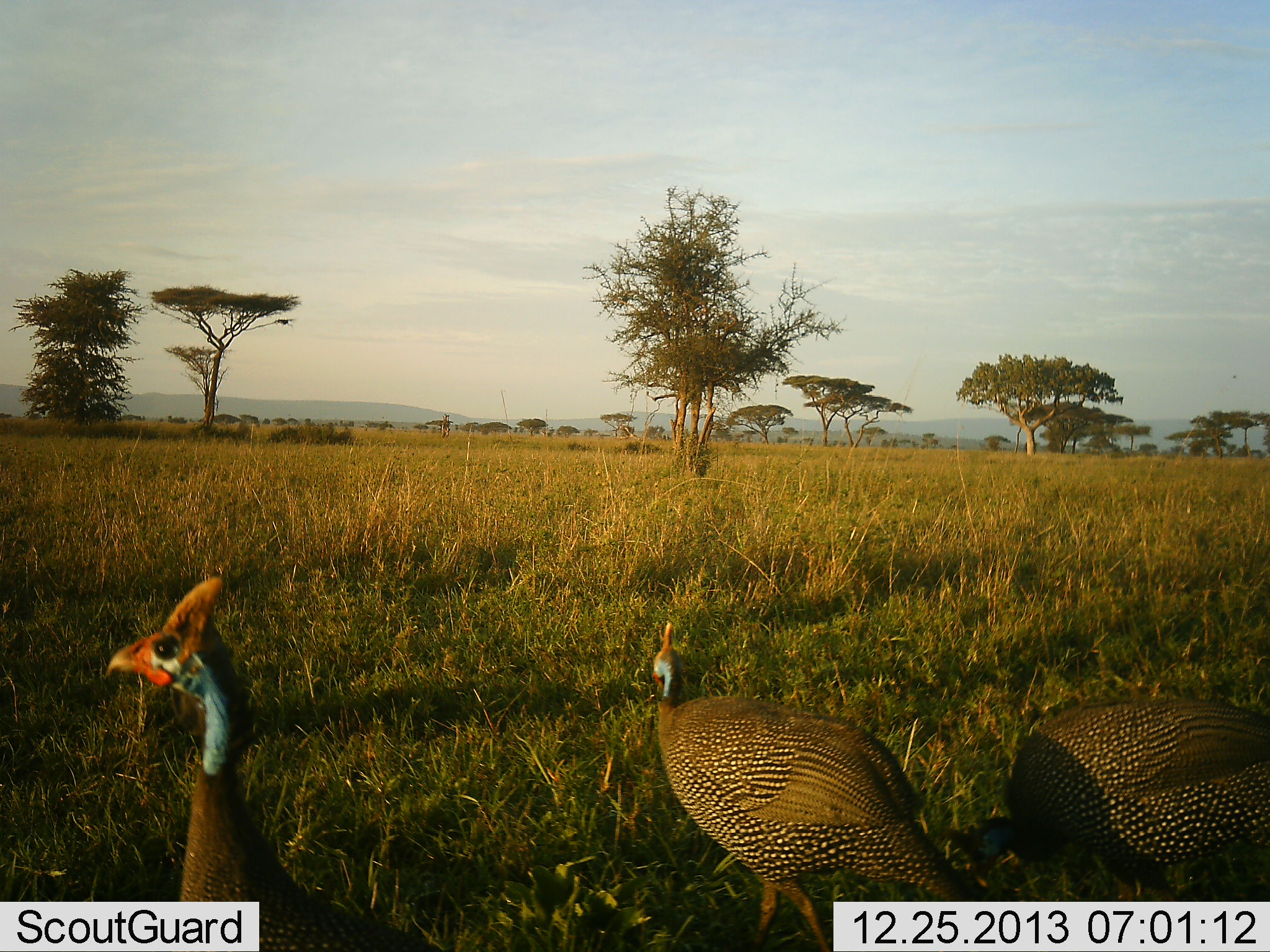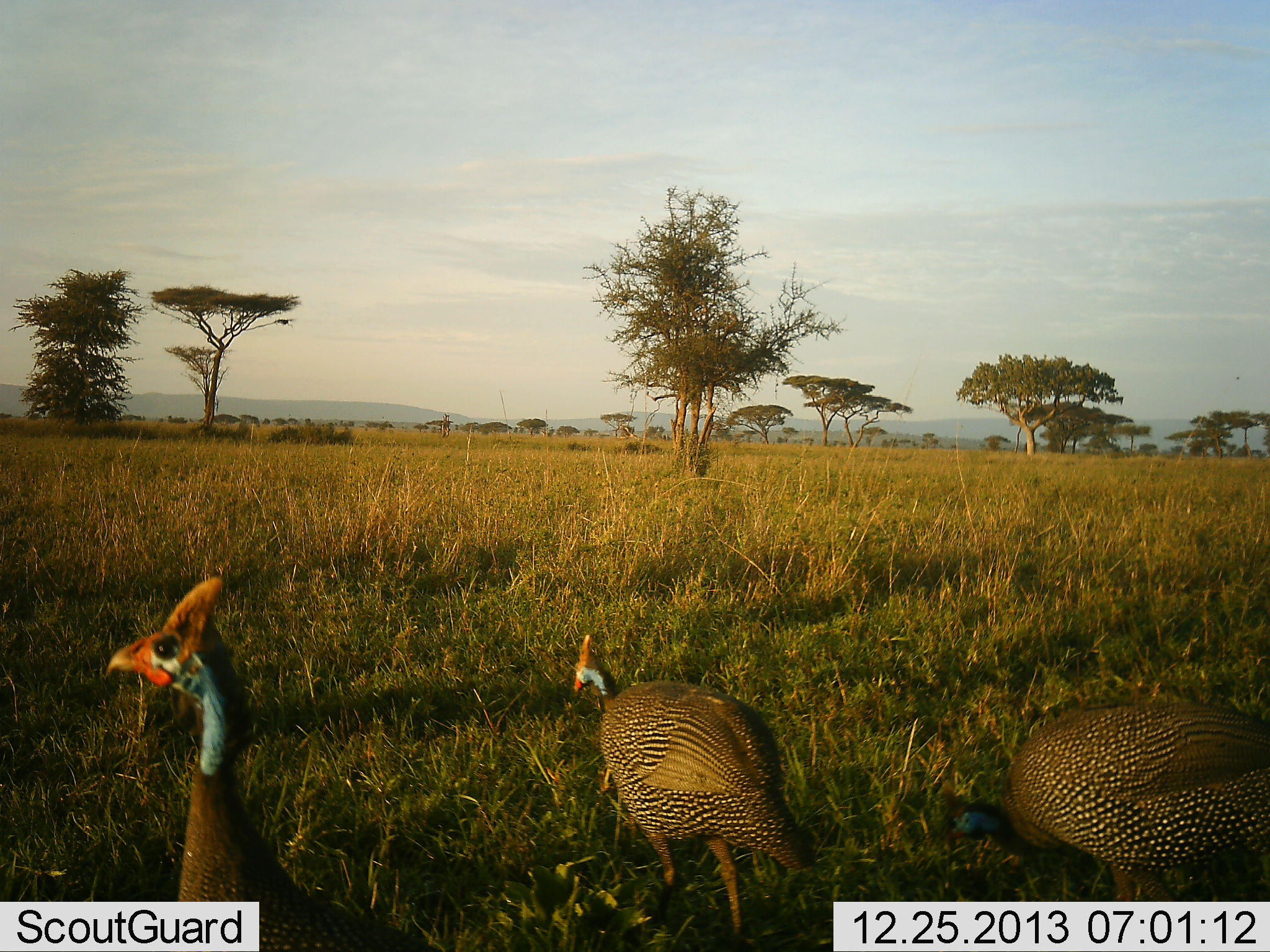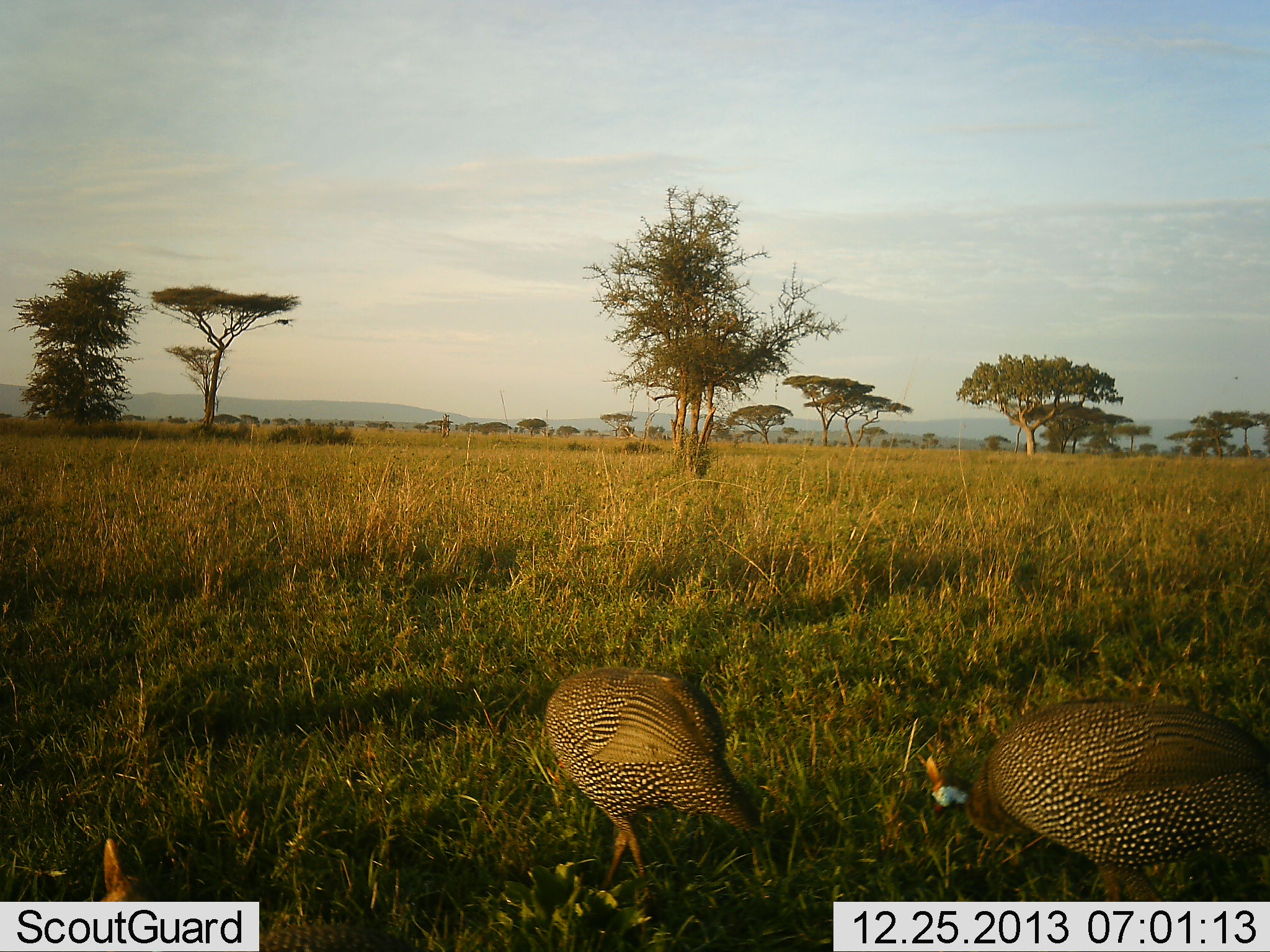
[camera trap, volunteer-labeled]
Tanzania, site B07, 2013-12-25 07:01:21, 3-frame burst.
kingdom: Animalia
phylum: Chordata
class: Aves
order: Galliformes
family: Numididae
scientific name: Numididae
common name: guinea fowl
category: guineafowl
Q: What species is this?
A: Guineafowl (guinea fowl) (Numididae).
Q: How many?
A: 3.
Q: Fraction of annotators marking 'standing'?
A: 70%.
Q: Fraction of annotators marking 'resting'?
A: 0%.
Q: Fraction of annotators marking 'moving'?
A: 60%.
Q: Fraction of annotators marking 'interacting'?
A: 10%.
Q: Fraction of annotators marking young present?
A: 0%.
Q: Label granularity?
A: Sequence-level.